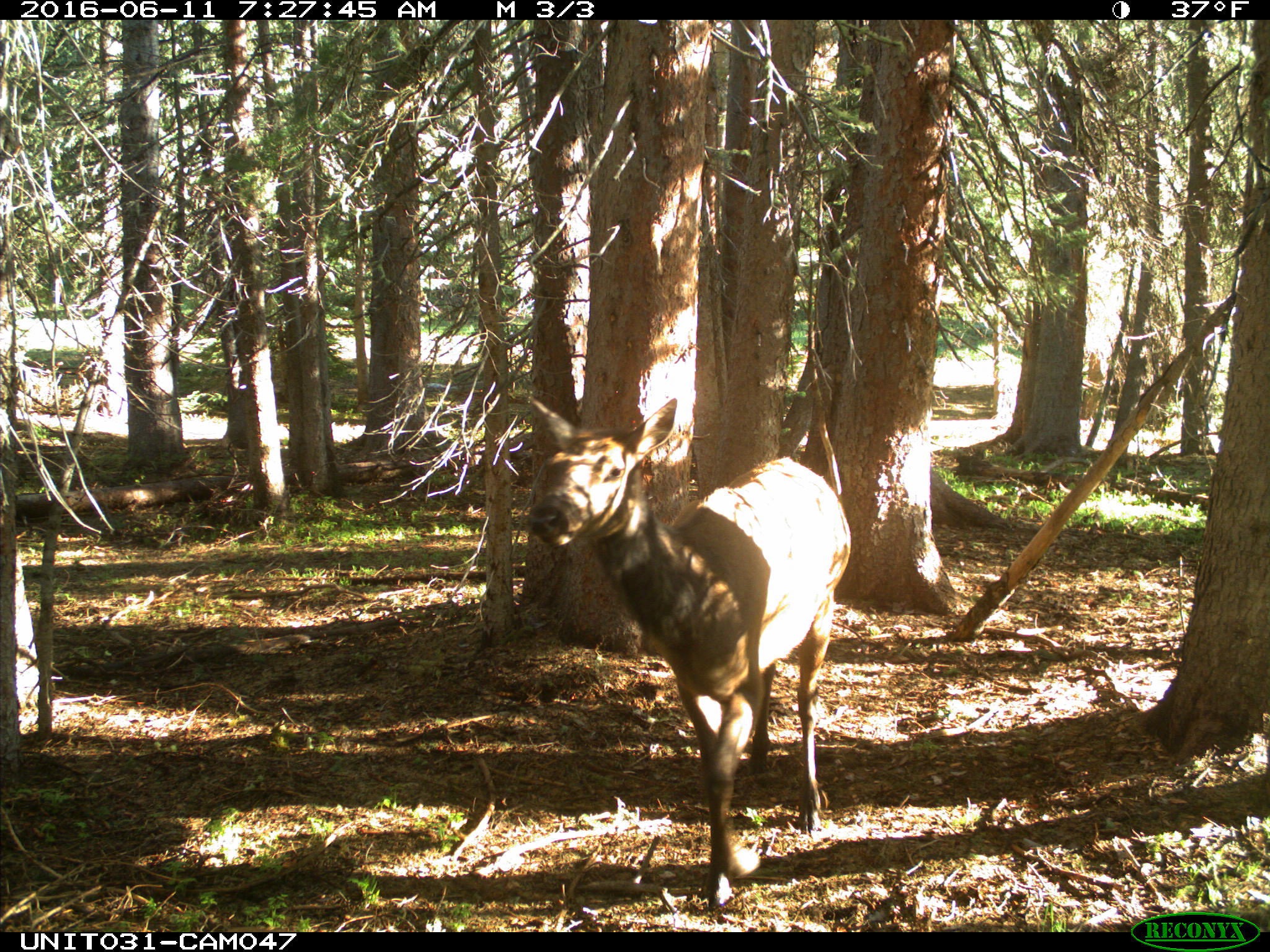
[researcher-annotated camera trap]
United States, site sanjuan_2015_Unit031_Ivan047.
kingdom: Animalia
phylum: Chordata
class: Mammalia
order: Artiodactyla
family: Cervidae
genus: Cervus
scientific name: Cervus elaphus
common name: red deer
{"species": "Cervus elaphus (red deer)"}